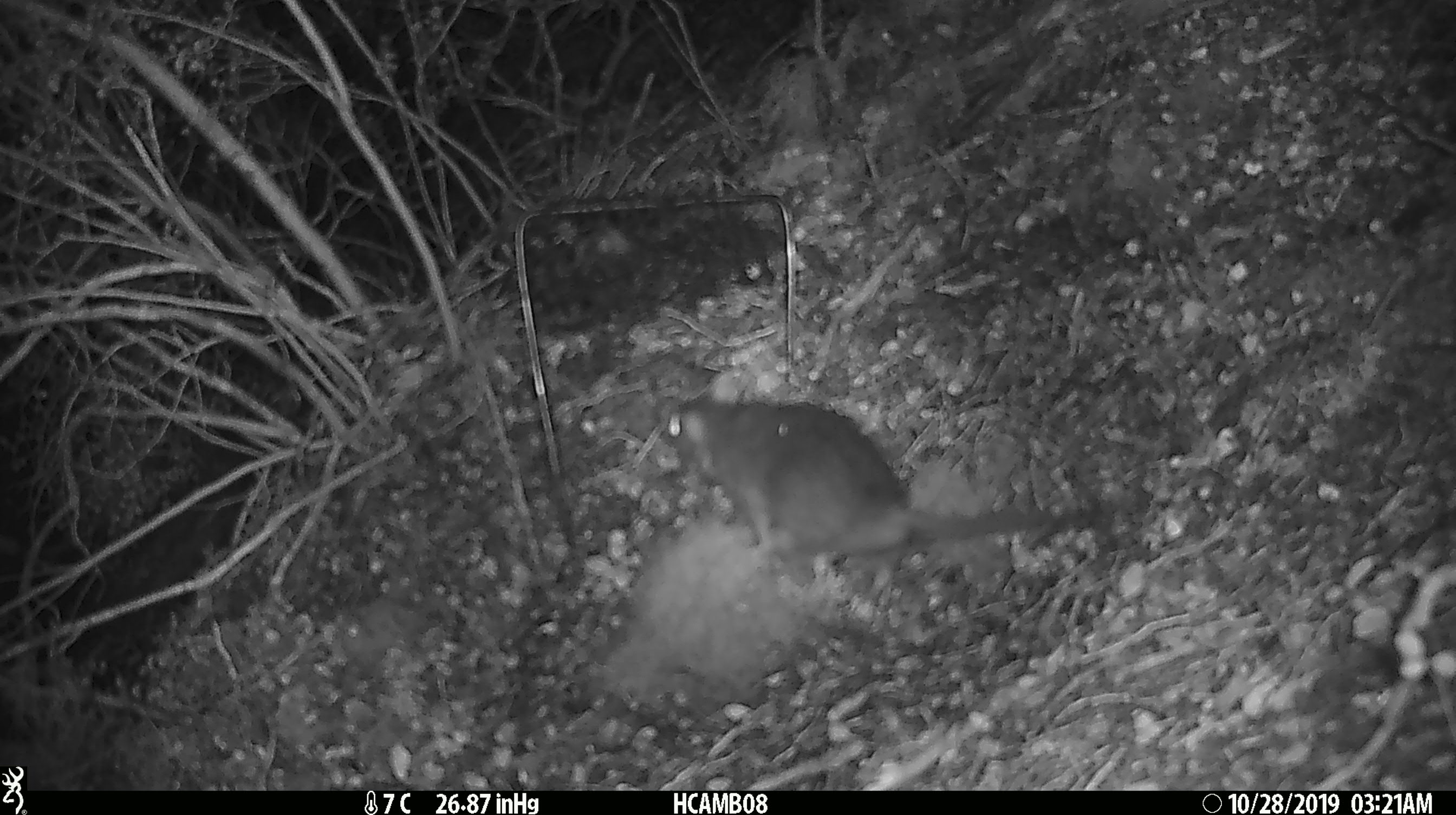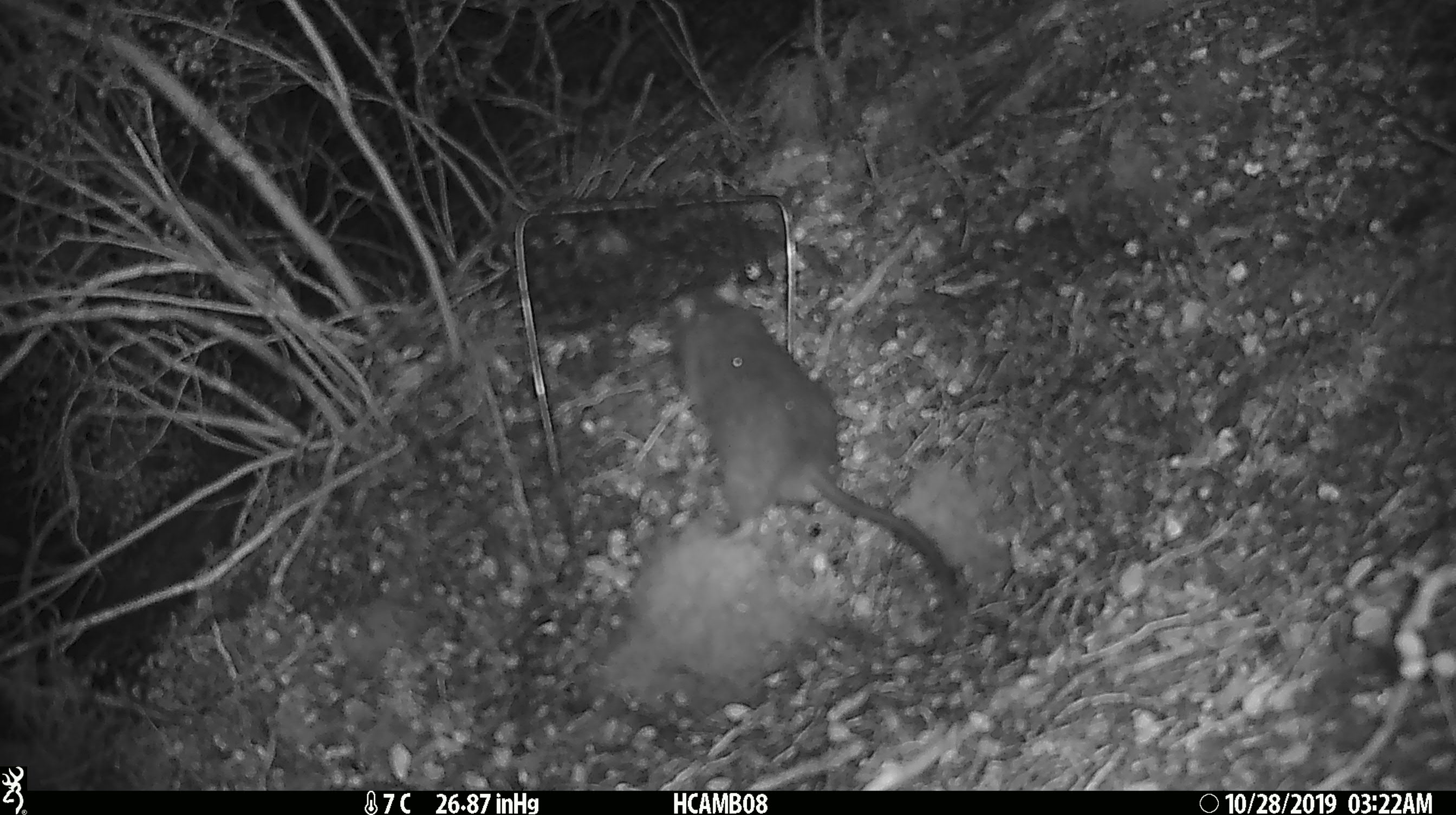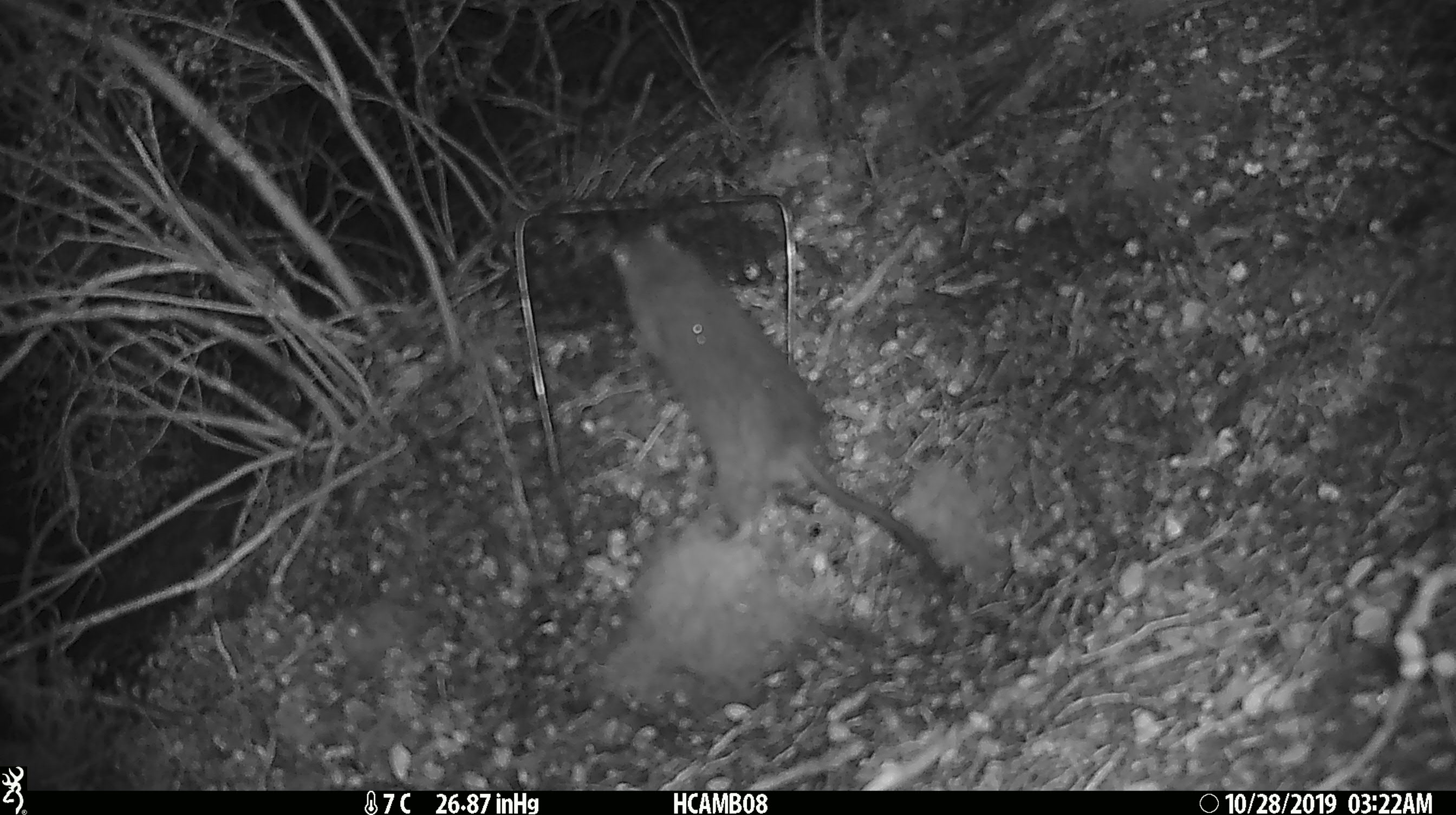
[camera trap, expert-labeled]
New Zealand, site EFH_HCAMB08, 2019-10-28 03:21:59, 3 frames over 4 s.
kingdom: Animalia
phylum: Chordata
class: Mammalia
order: Rodentia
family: Muridae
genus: Rattus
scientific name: Rattus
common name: rat